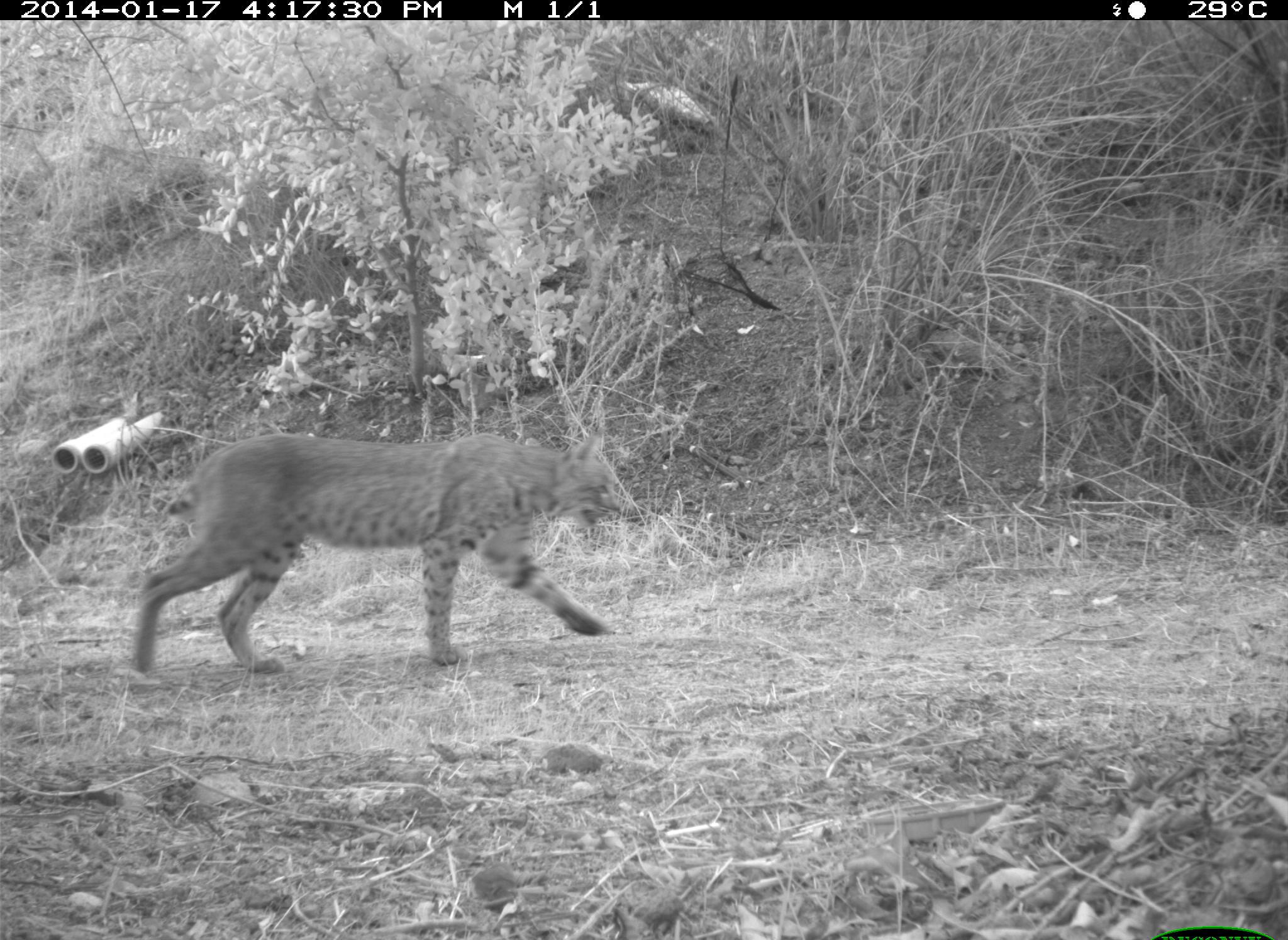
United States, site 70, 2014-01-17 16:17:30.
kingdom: Animalia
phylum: Chordata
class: Mammalia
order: Carnivora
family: Felidae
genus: Lynx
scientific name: Lynx rufus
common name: bobcat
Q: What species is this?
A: Bobcat (Lynx rufus).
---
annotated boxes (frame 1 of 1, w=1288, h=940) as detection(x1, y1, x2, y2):
bobcat: detection(134, 435, 625, 677)